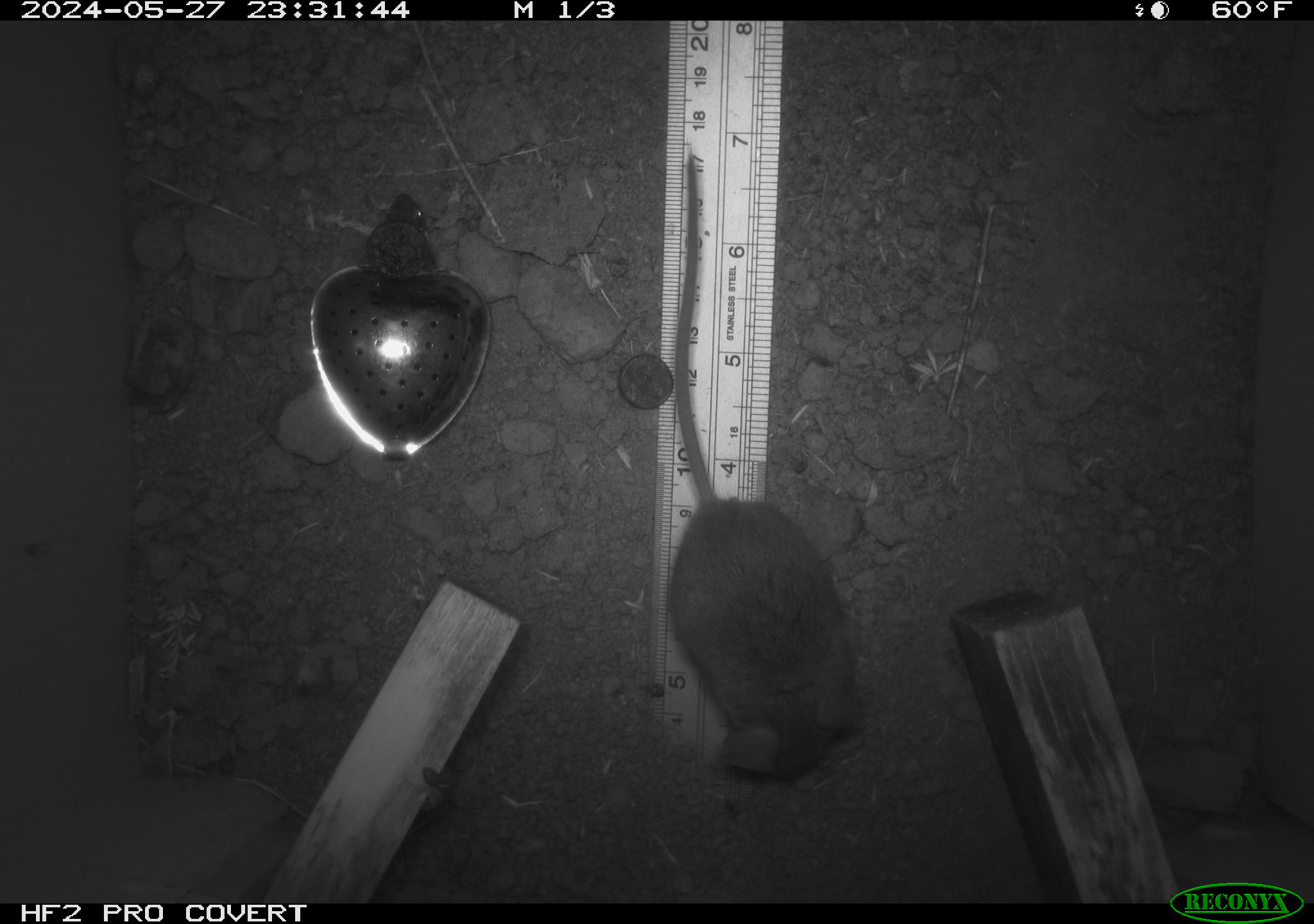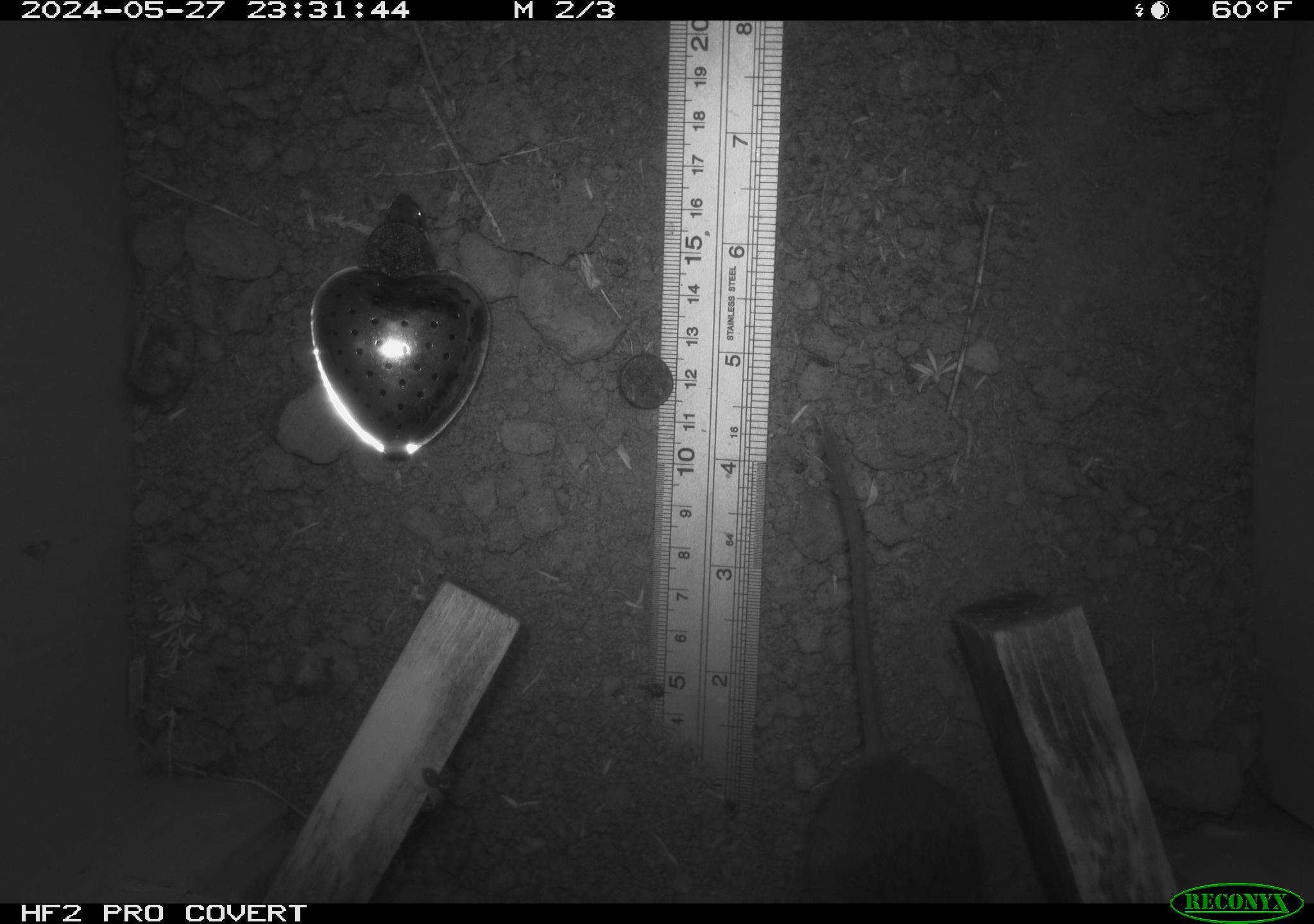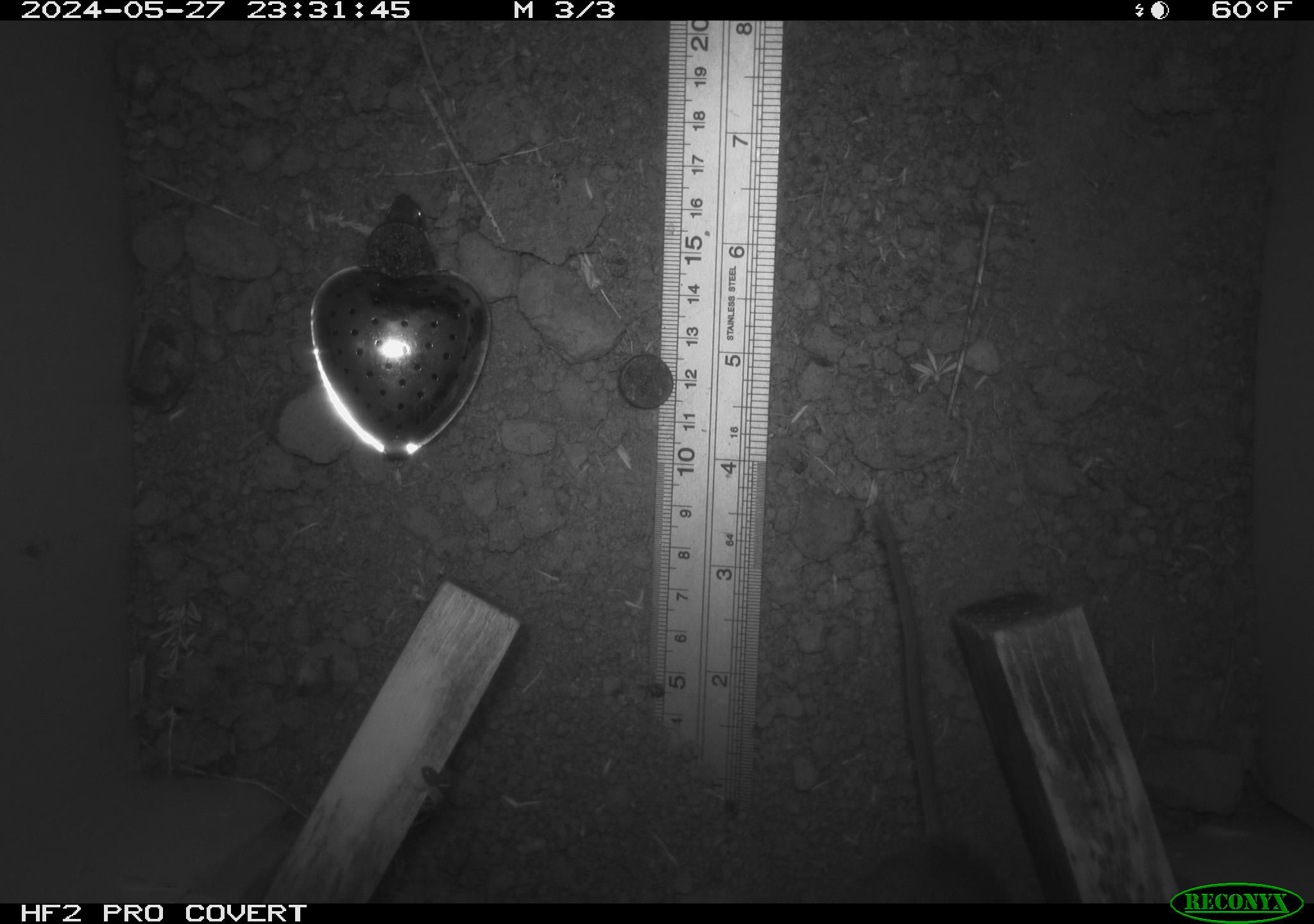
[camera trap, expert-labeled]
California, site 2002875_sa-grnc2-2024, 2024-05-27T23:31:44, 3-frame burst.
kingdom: Animalia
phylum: Chordata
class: Mammalia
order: Rodentia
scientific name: Rodentia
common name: rodent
Rodent (Rodentia).